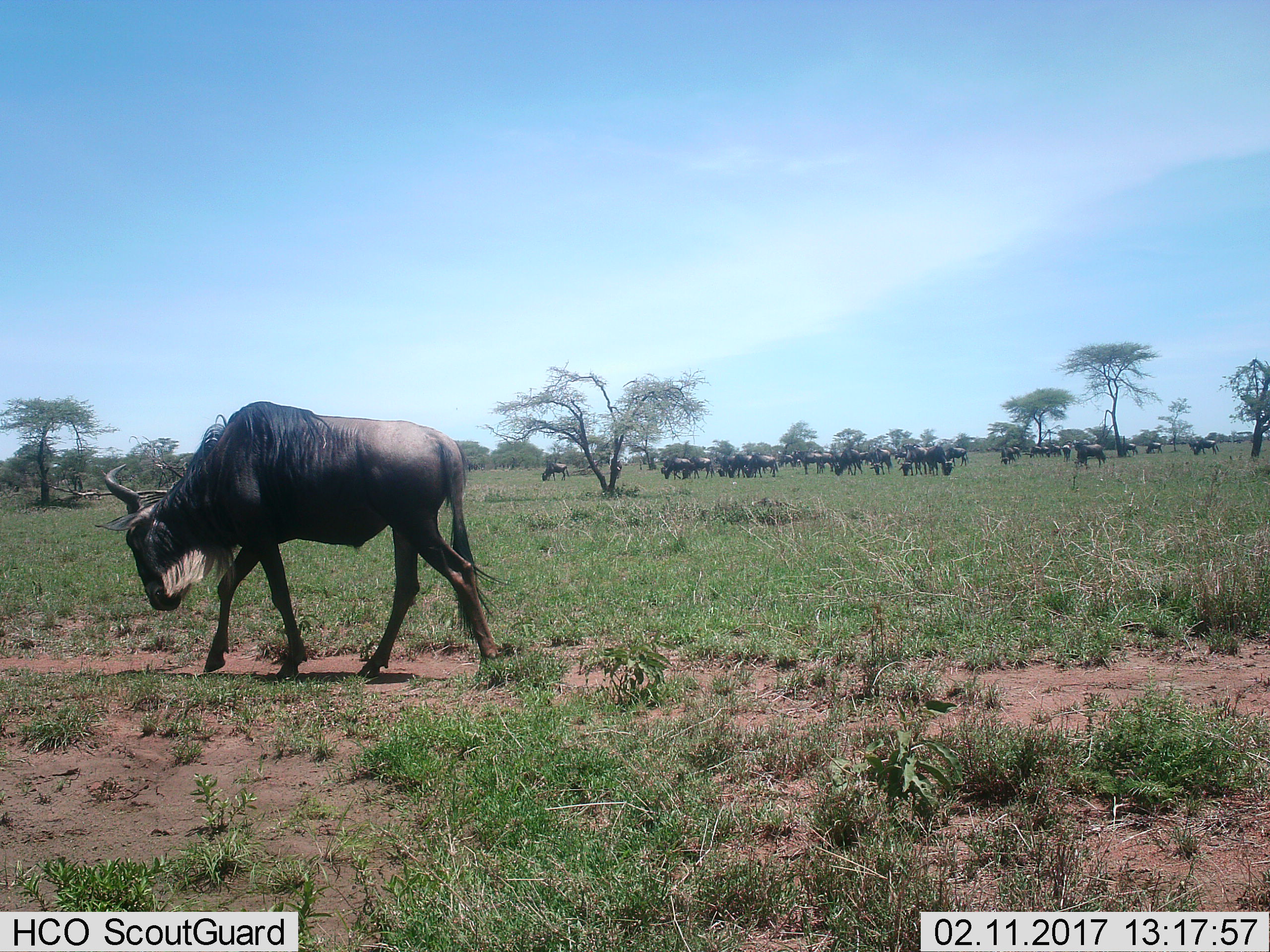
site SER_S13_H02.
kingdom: Animalia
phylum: Chordata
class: Mammalia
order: Artiodactyla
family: Bovidae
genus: Connochaetes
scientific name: Connochaetes taurinus taurinus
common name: blue wildebeest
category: wildebeestblue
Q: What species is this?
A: Wildebeestblue (blue wildebeest) (Connochaetes taurinus taurinus).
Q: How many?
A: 11-50.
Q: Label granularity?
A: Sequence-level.